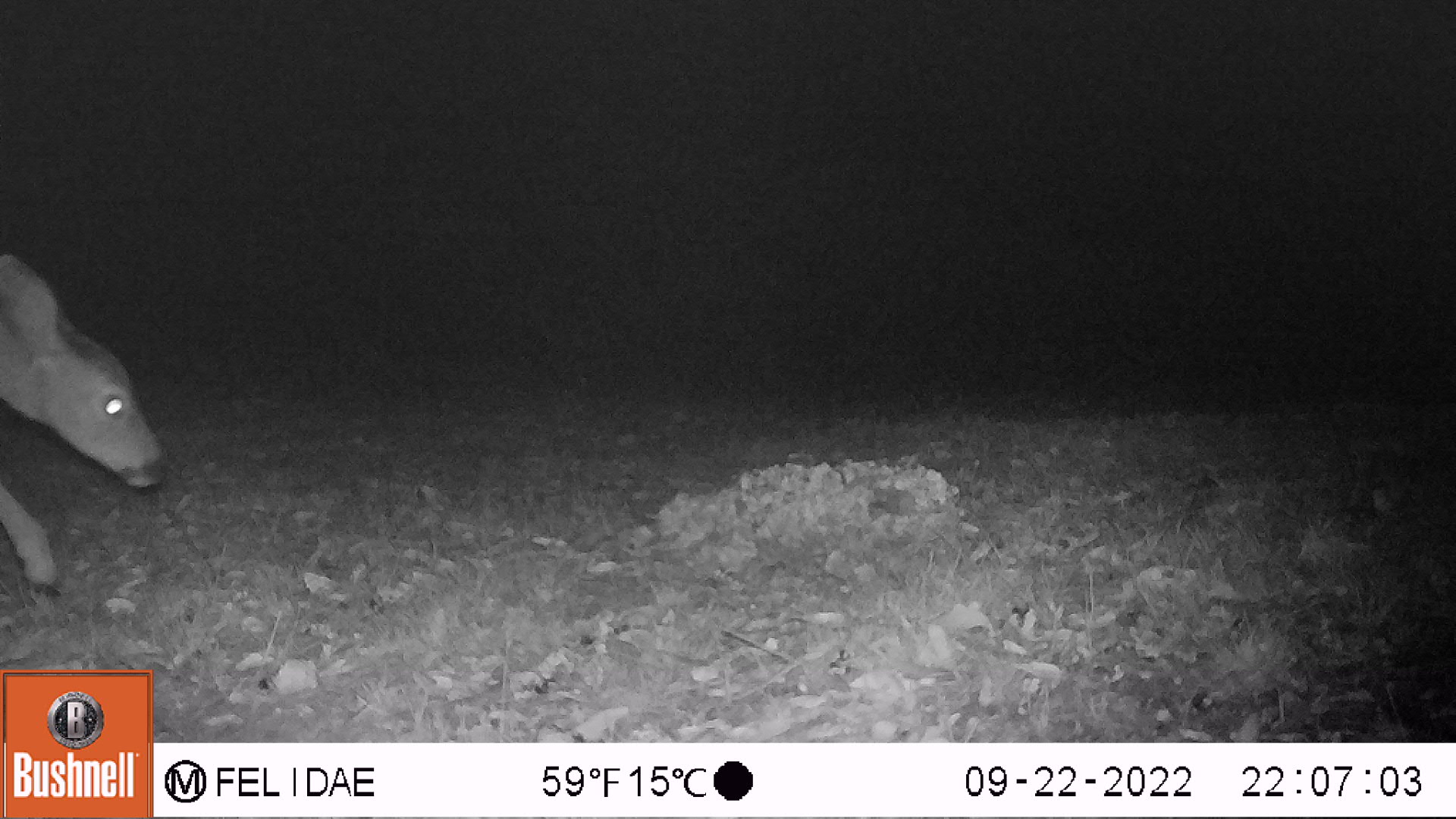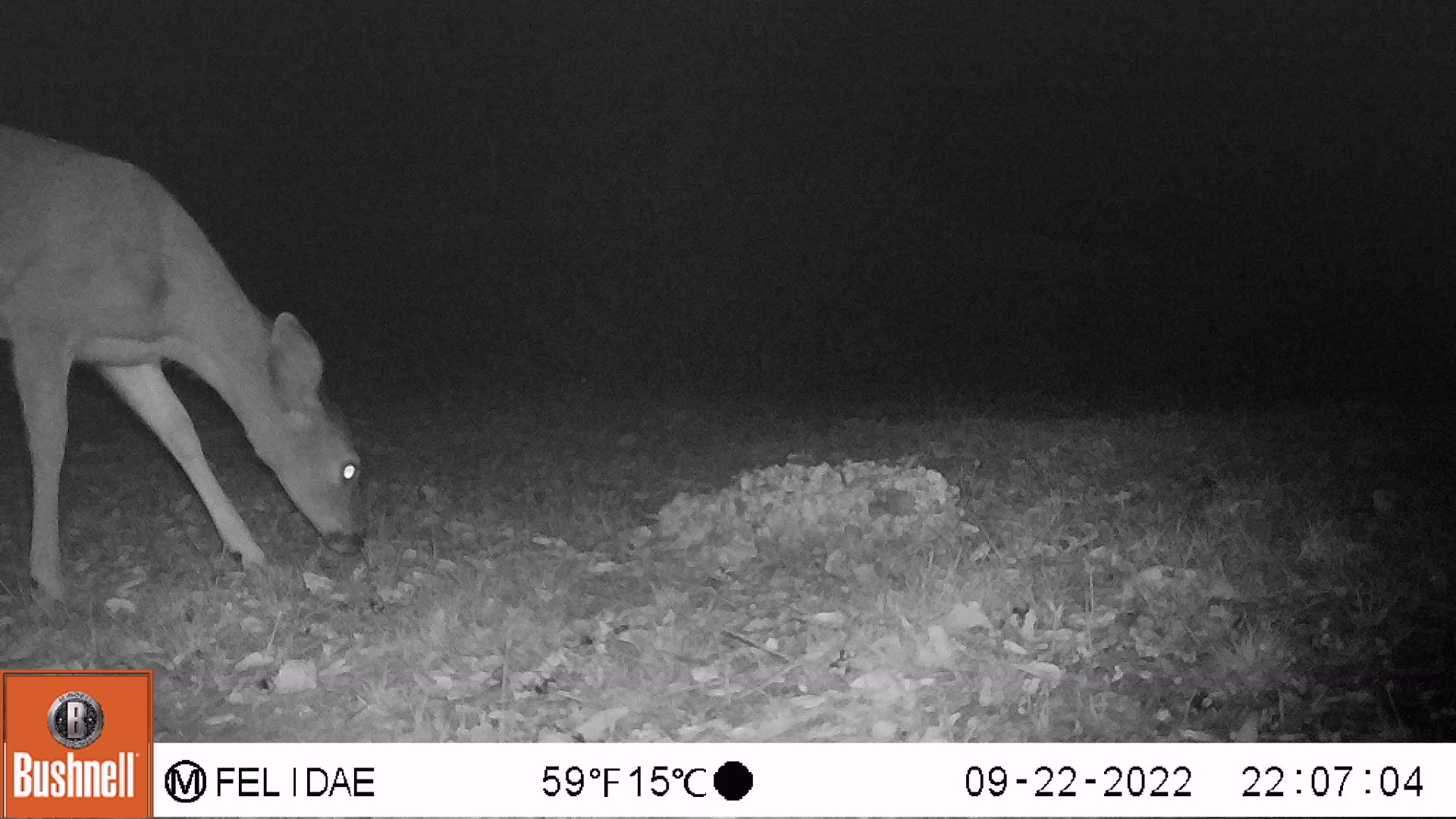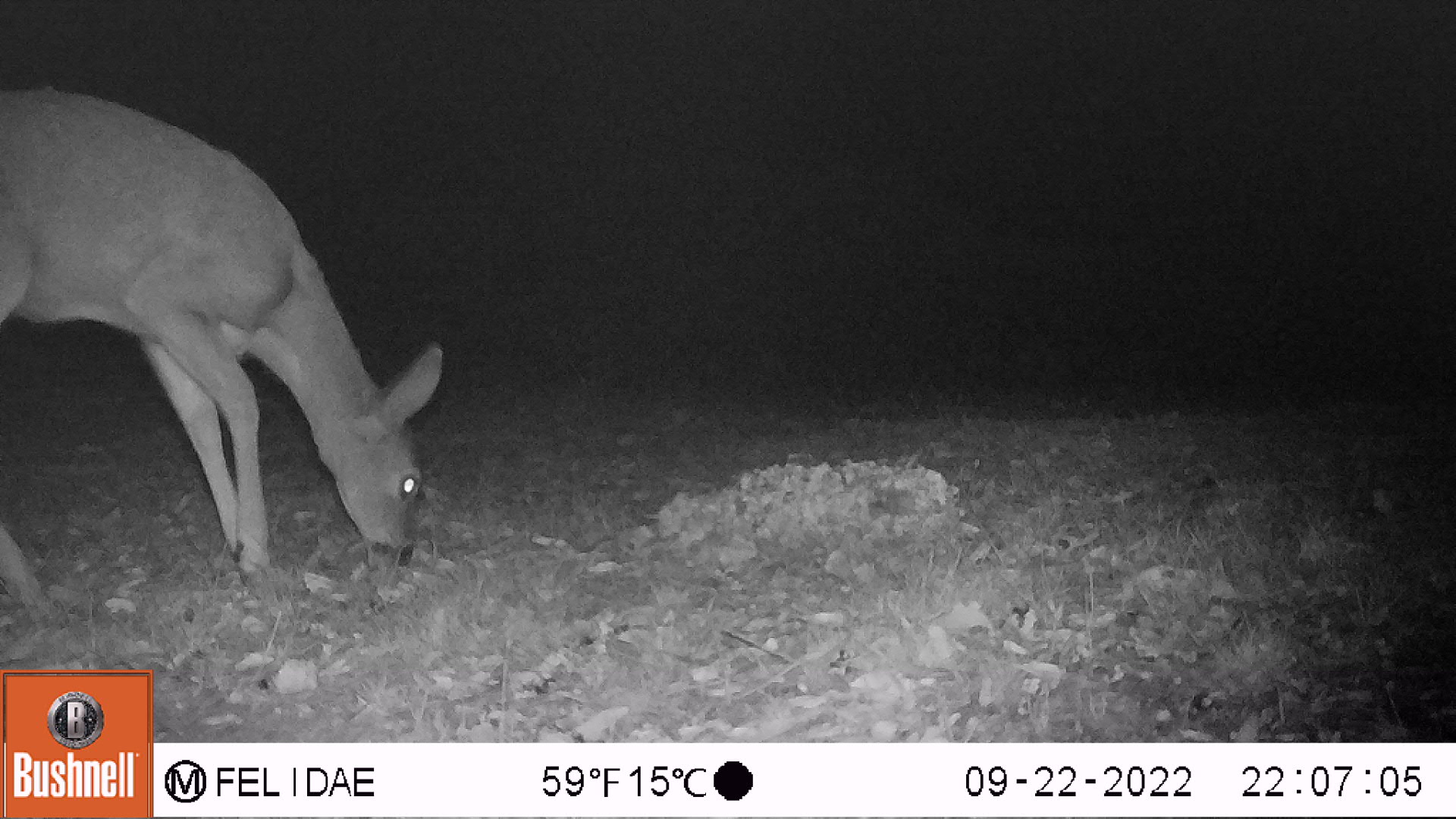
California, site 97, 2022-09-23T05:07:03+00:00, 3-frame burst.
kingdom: Animalia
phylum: Chordata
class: Mammalia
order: Artiodactyla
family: Cervidae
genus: Odocoileus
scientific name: Odocoileus hemionus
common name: mule deer